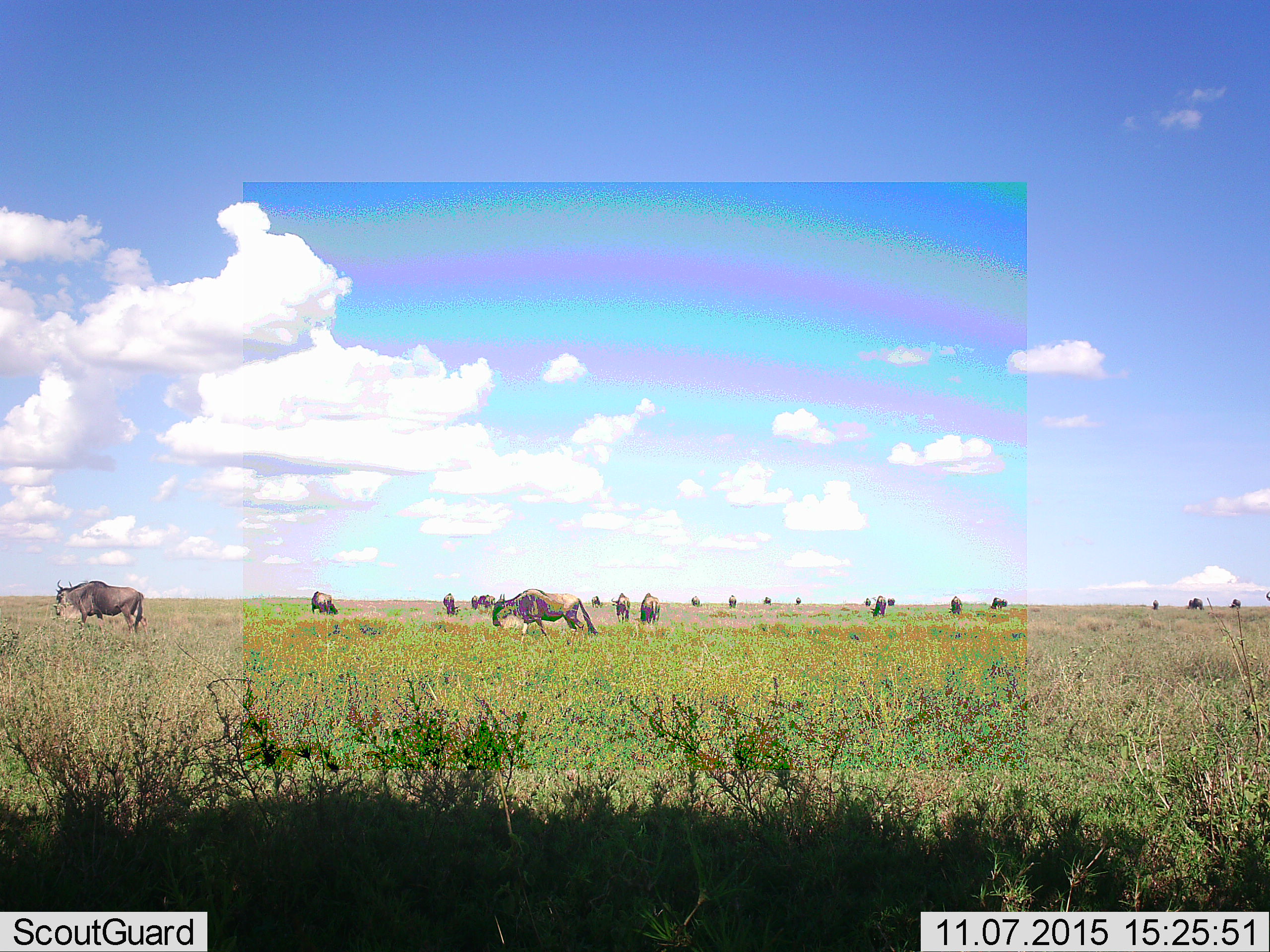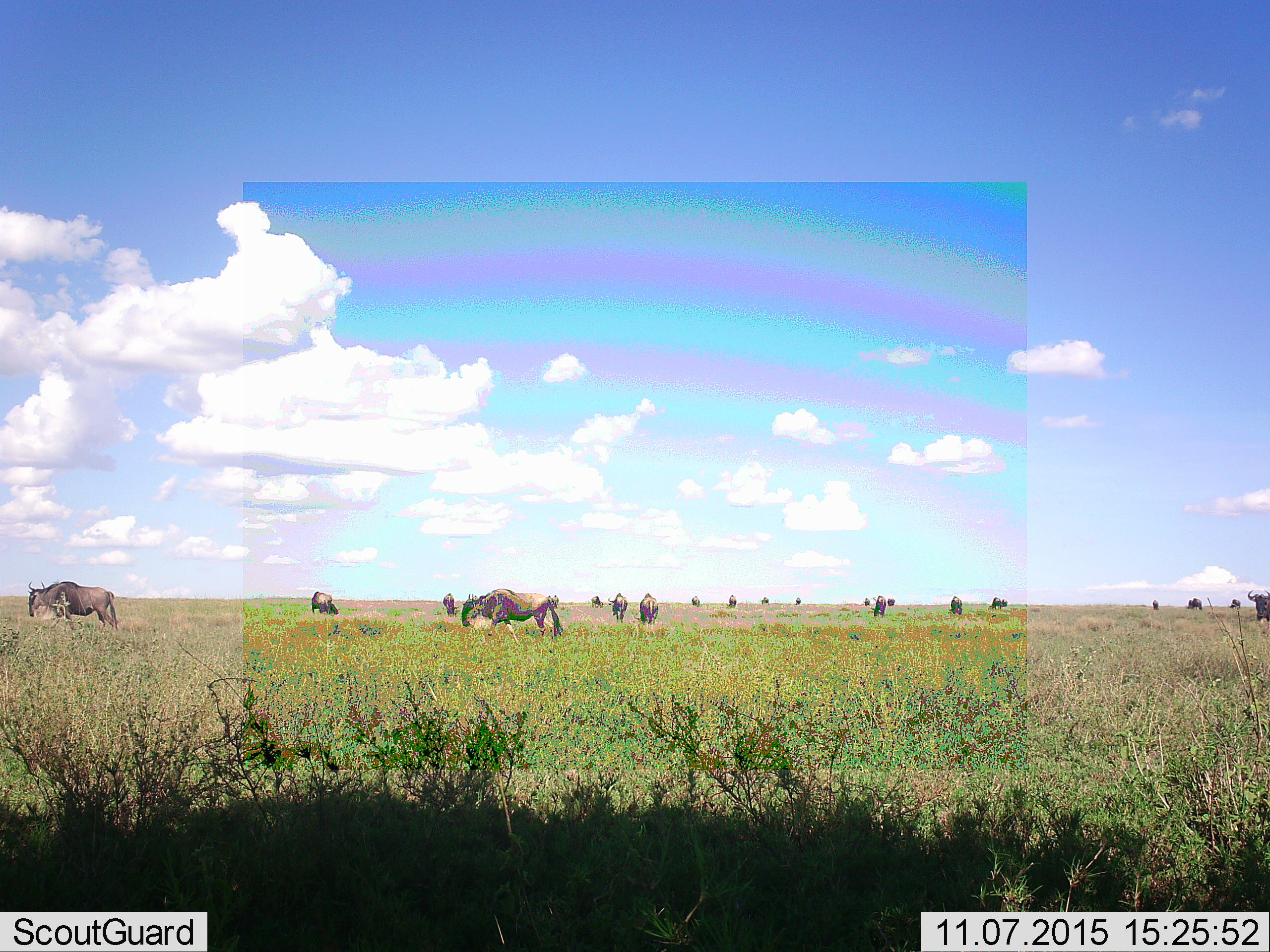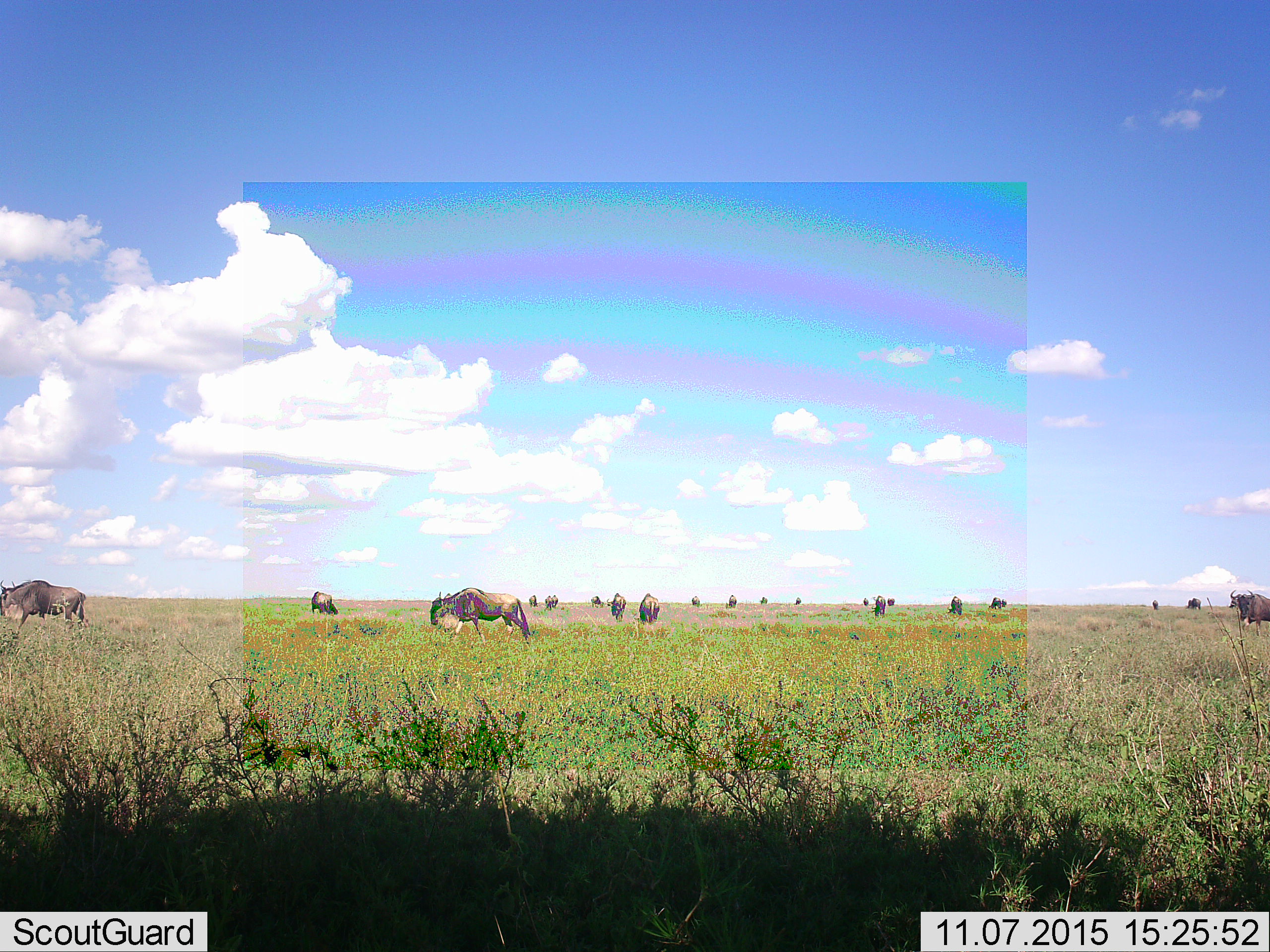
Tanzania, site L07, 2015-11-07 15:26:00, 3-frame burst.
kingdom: Animalia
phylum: Chordata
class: Mammalia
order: Artiodactyla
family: Bovidae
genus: Connochaetes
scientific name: Connochaetes taurinus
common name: blue wildebeest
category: wildebeest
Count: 11-50.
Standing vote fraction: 50%.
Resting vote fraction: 0%.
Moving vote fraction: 90%.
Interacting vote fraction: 0%.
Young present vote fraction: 0%.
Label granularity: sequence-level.